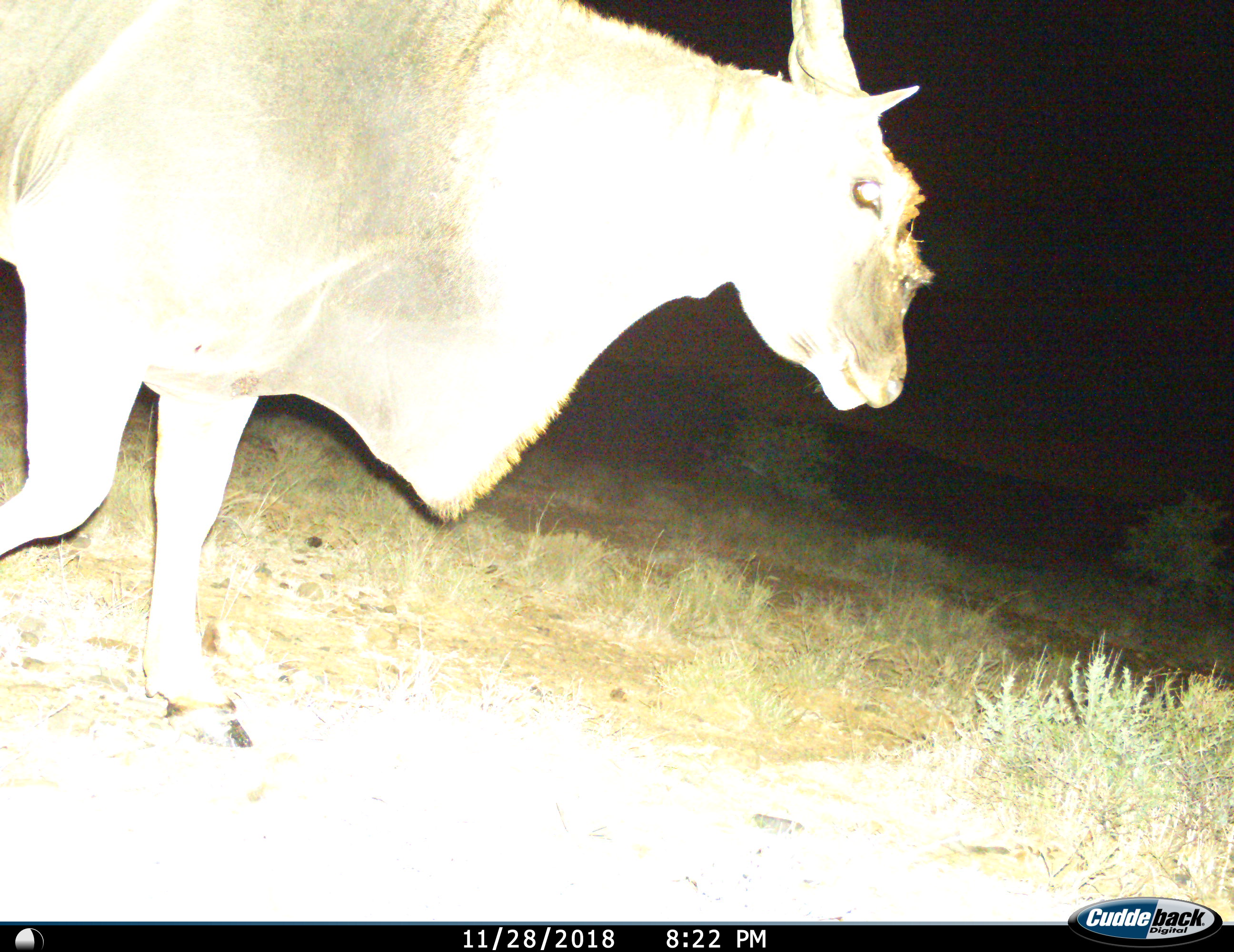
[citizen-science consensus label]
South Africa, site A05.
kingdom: Animalia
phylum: Chordata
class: Mammalia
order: Artiodactyla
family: Bovidae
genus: Tragelaphus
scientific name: Tragelaphus oryx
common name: eland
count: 1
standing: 0%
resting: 0%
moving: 100%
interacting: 0%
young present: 0%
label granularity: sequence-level